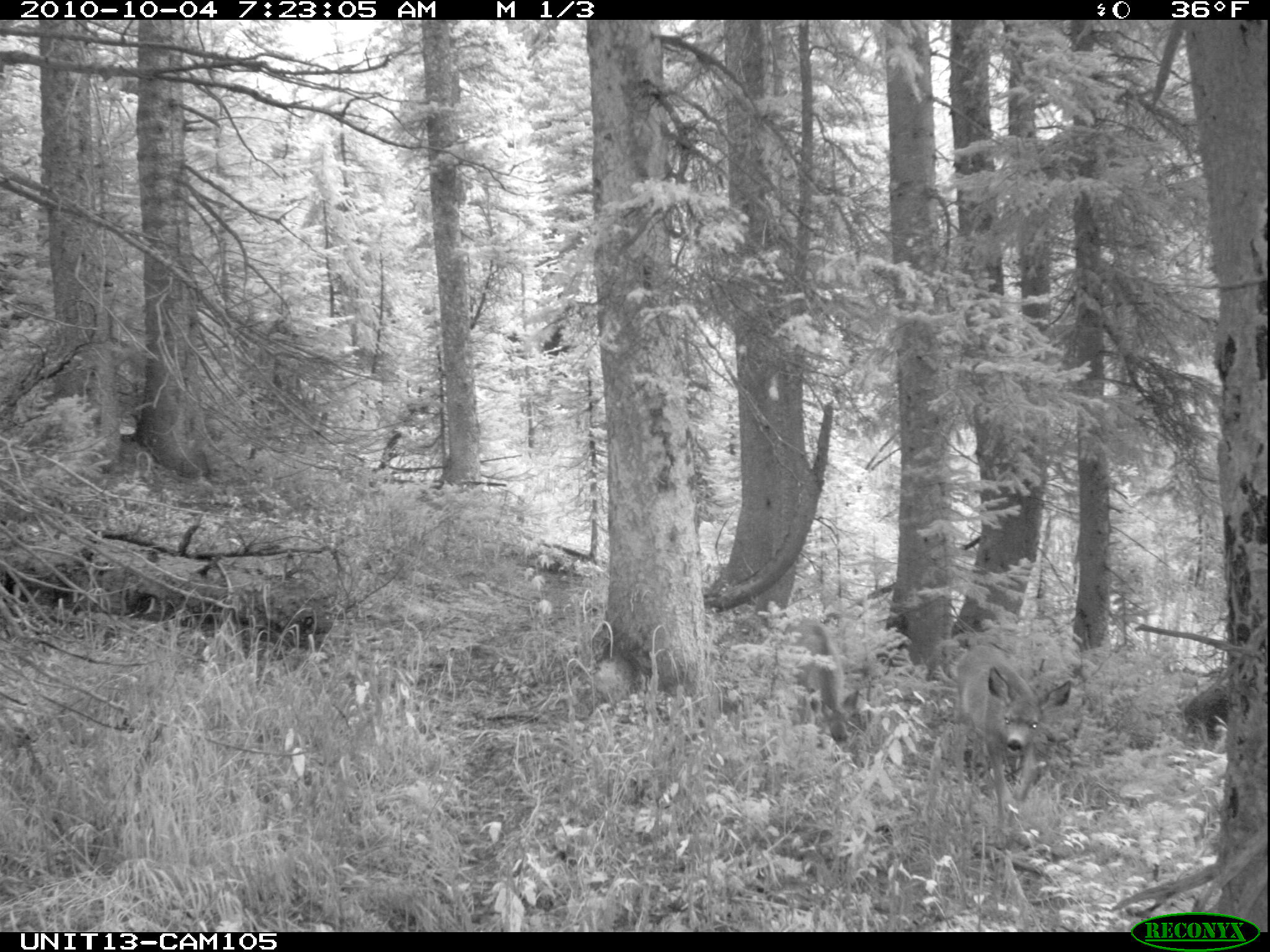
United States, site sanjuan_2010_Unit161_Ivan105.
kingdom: Animalia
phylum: Chordata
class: Mammalia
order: Artiodactyla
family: Cervidae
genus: Odocoileus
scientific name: Odocoileus hemionus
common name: mule deer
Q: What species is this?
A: Odocoileus hemionus (mule deer).